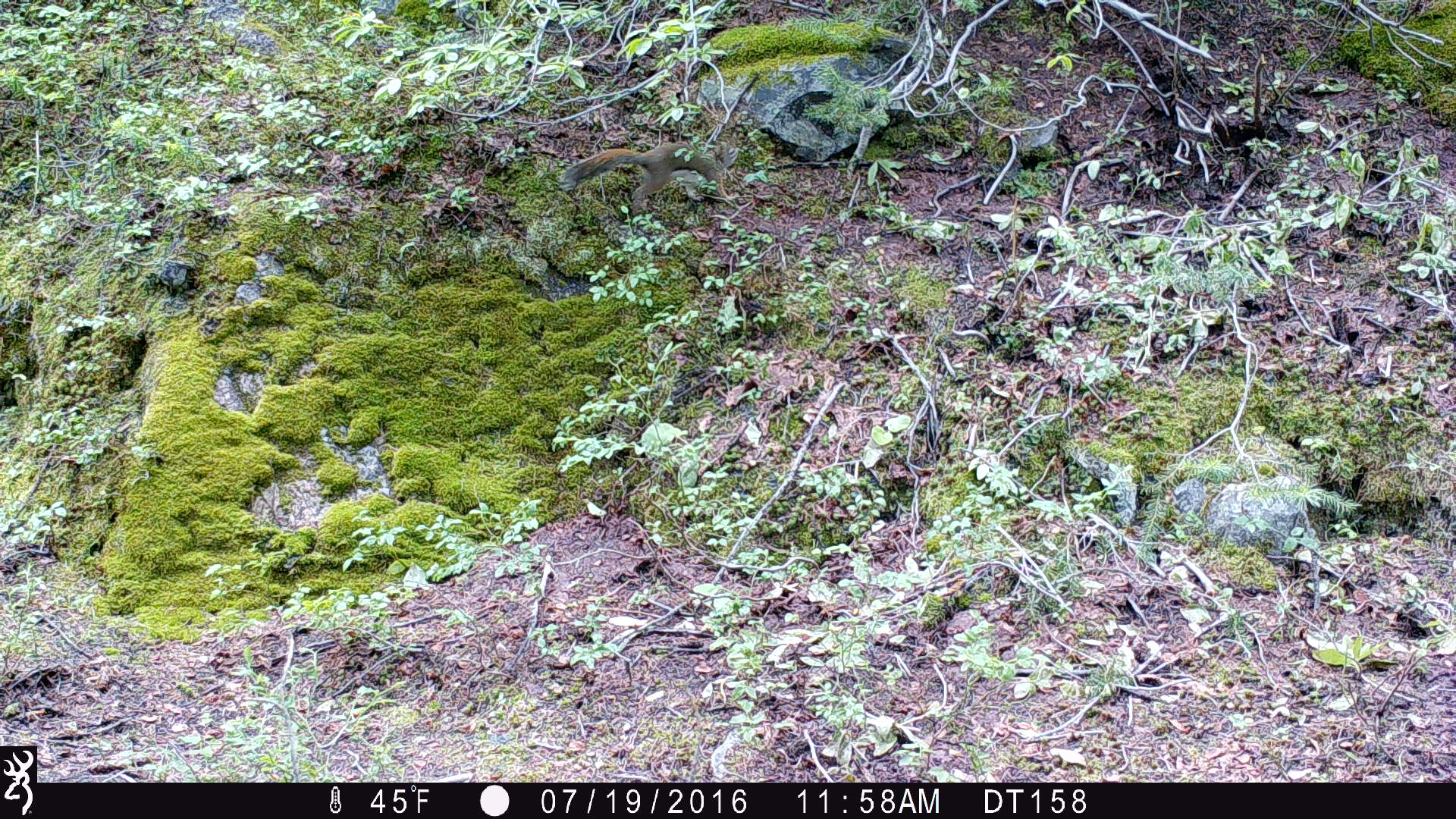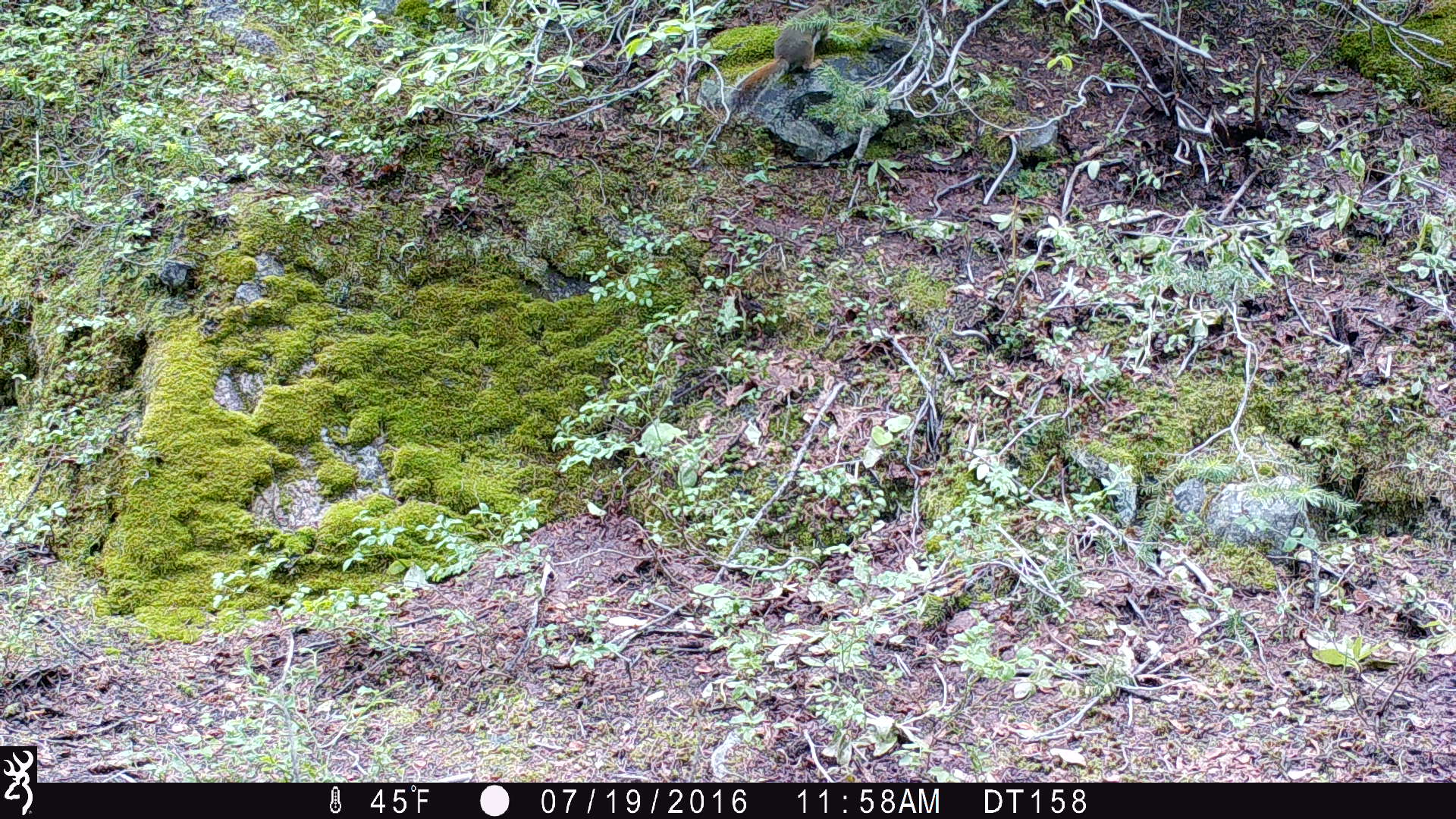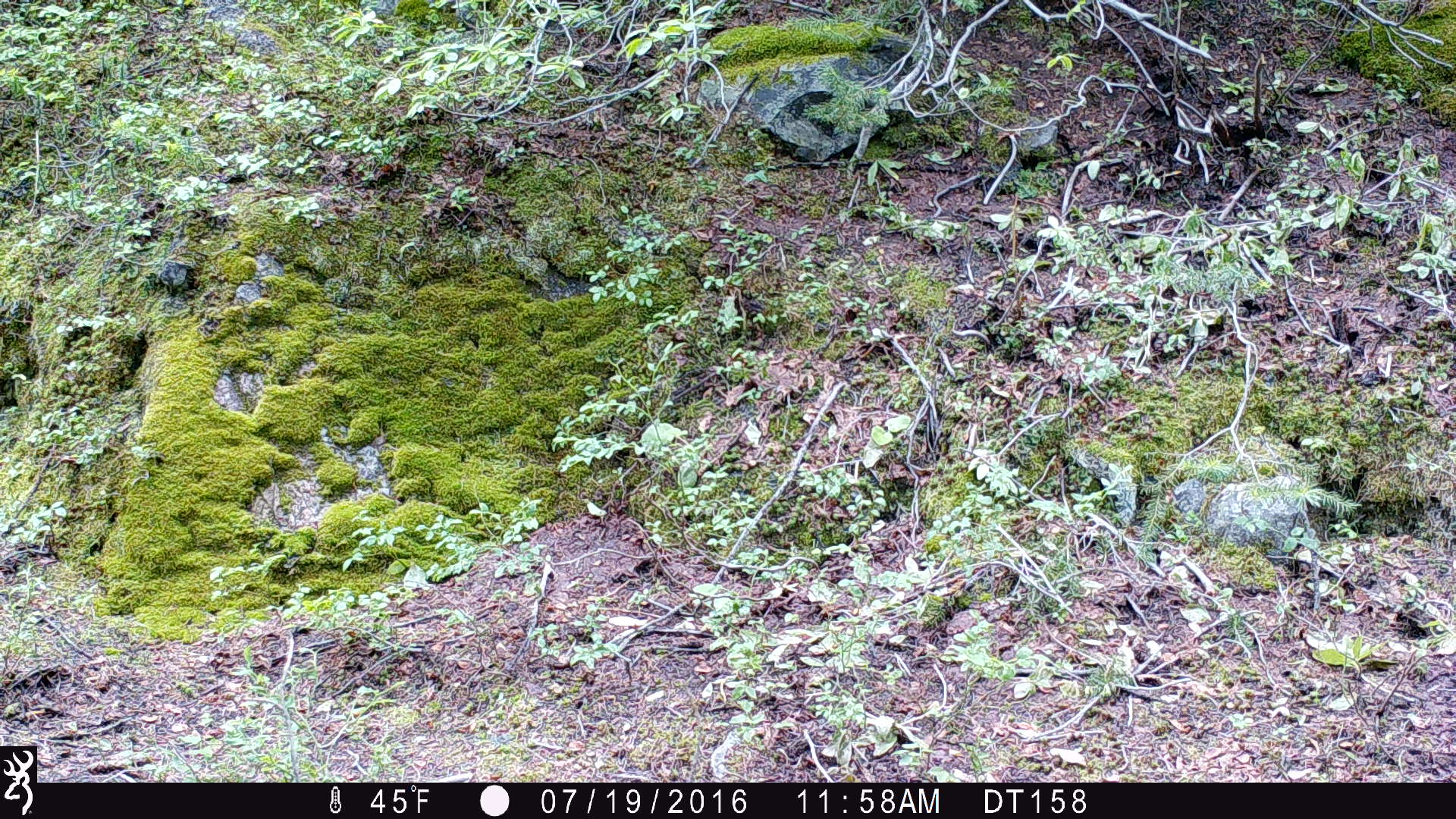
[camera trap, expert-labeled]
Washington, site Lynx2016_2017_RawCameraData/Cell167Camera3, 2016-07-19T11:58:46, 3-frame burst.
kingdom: Animalia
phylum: Chordata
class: Mammalia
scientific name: Mammalia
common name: small mammal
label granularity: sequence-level